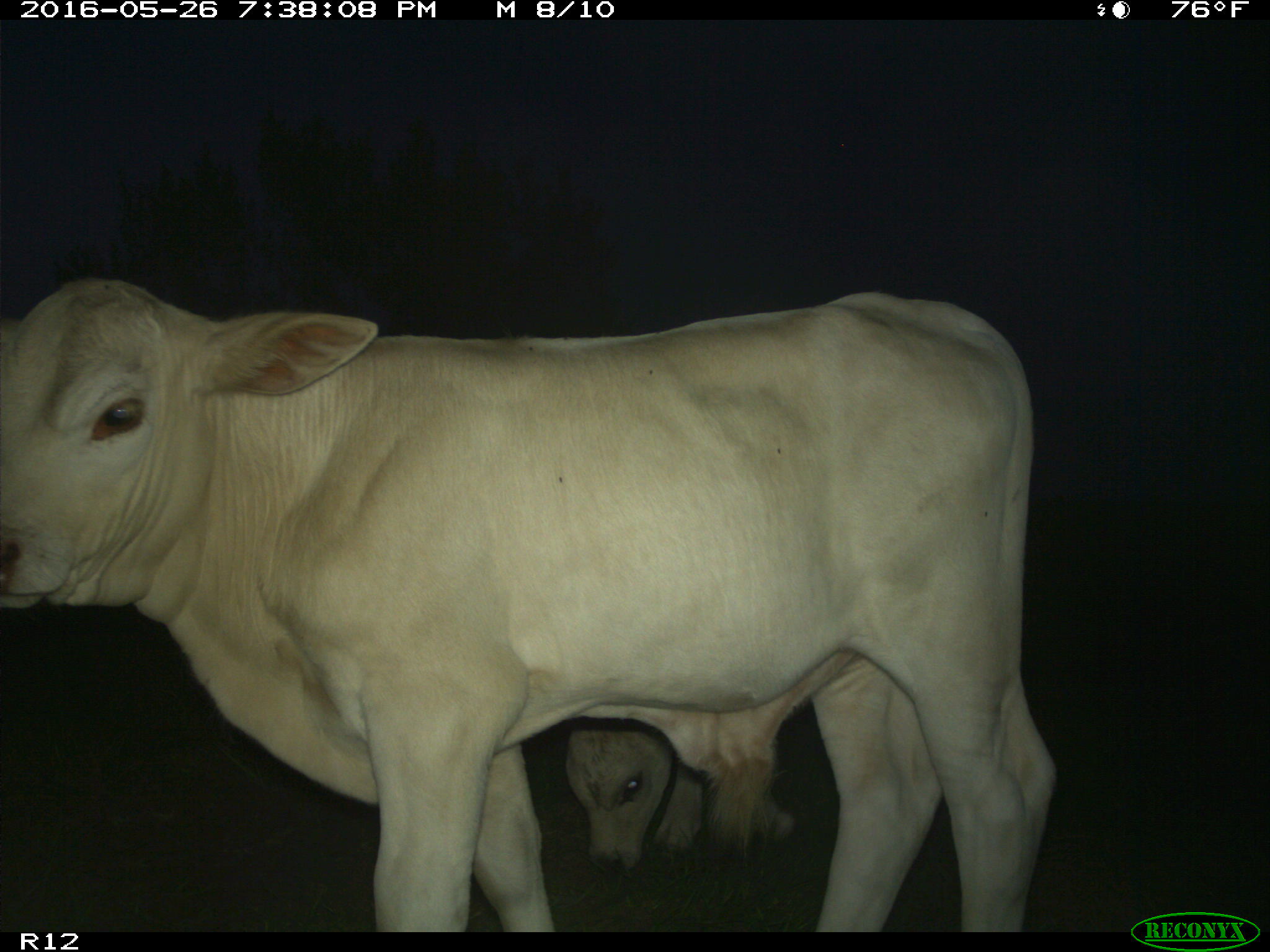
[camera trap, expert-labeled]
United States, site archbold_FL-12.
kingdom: Animalia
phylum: Chordata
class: Mammalia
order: Artiodactyla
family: Bovidae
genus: Bos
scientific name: Bos taurus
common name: domestic cow